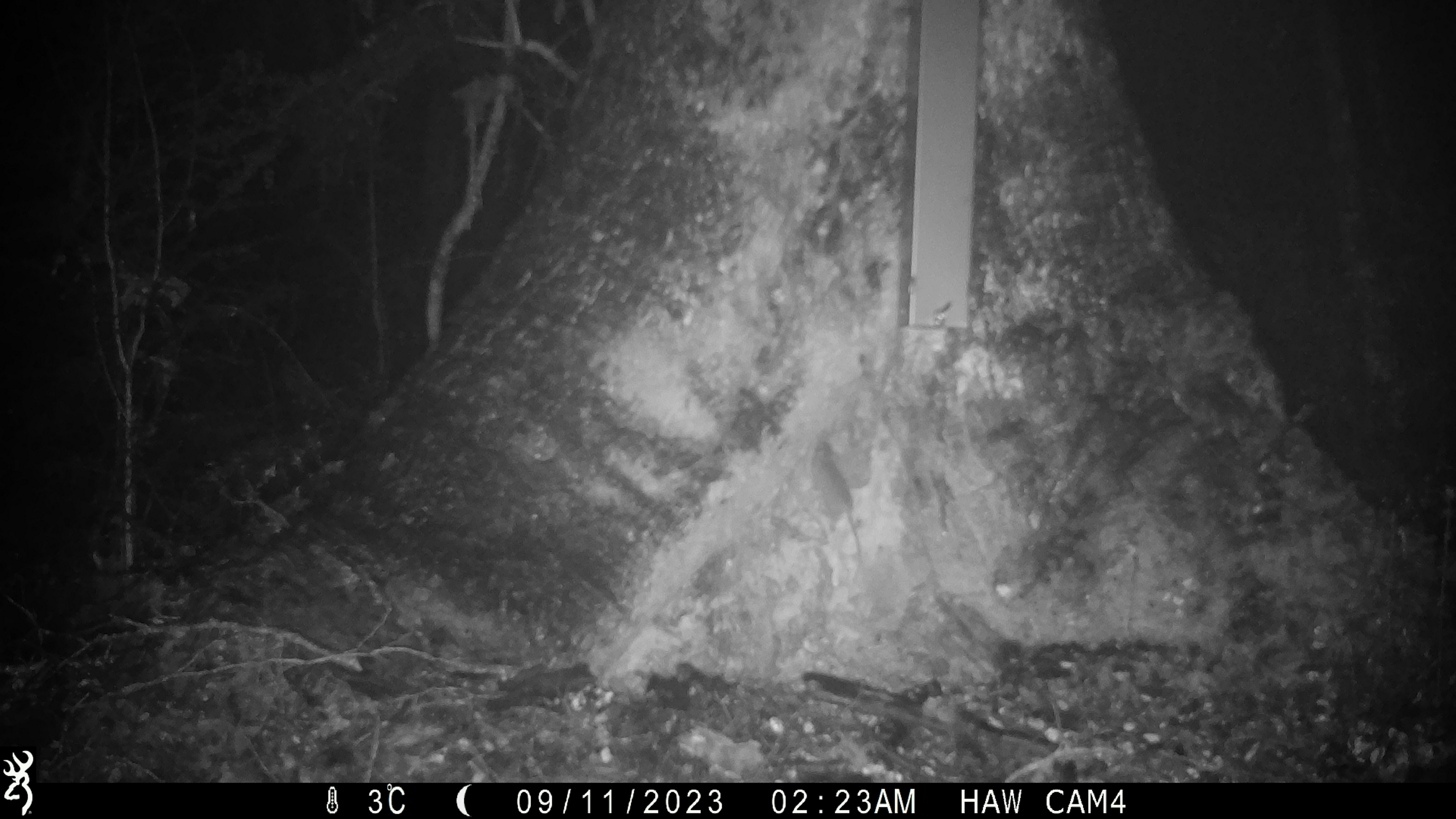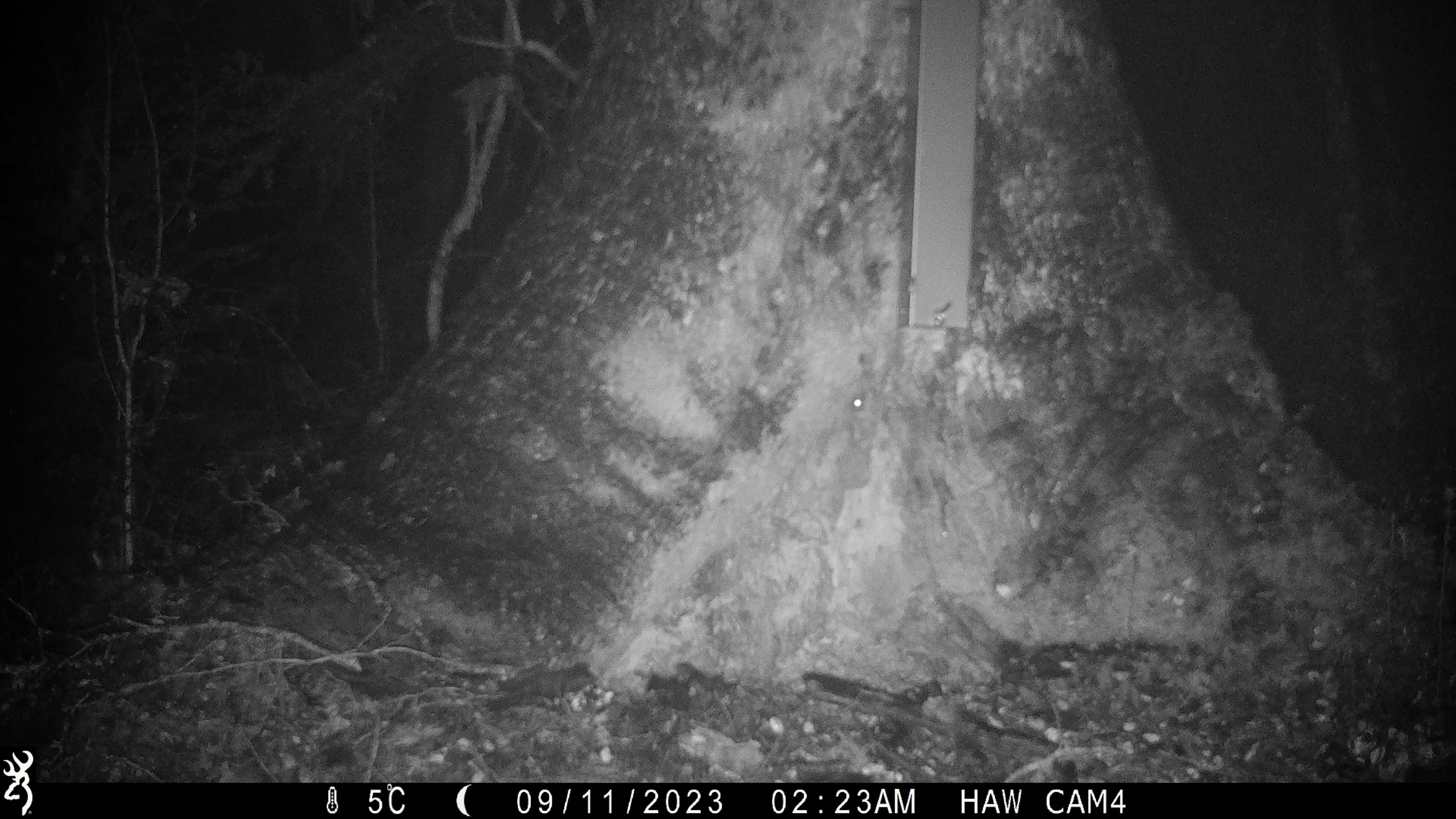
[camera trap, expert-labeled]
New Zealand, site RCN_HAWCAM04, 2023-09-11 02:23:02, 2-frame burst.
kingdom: Animalia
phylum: Chordata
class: Mammalia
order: Rodentia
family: Muridae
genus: Mus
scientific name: Mus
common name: mouse